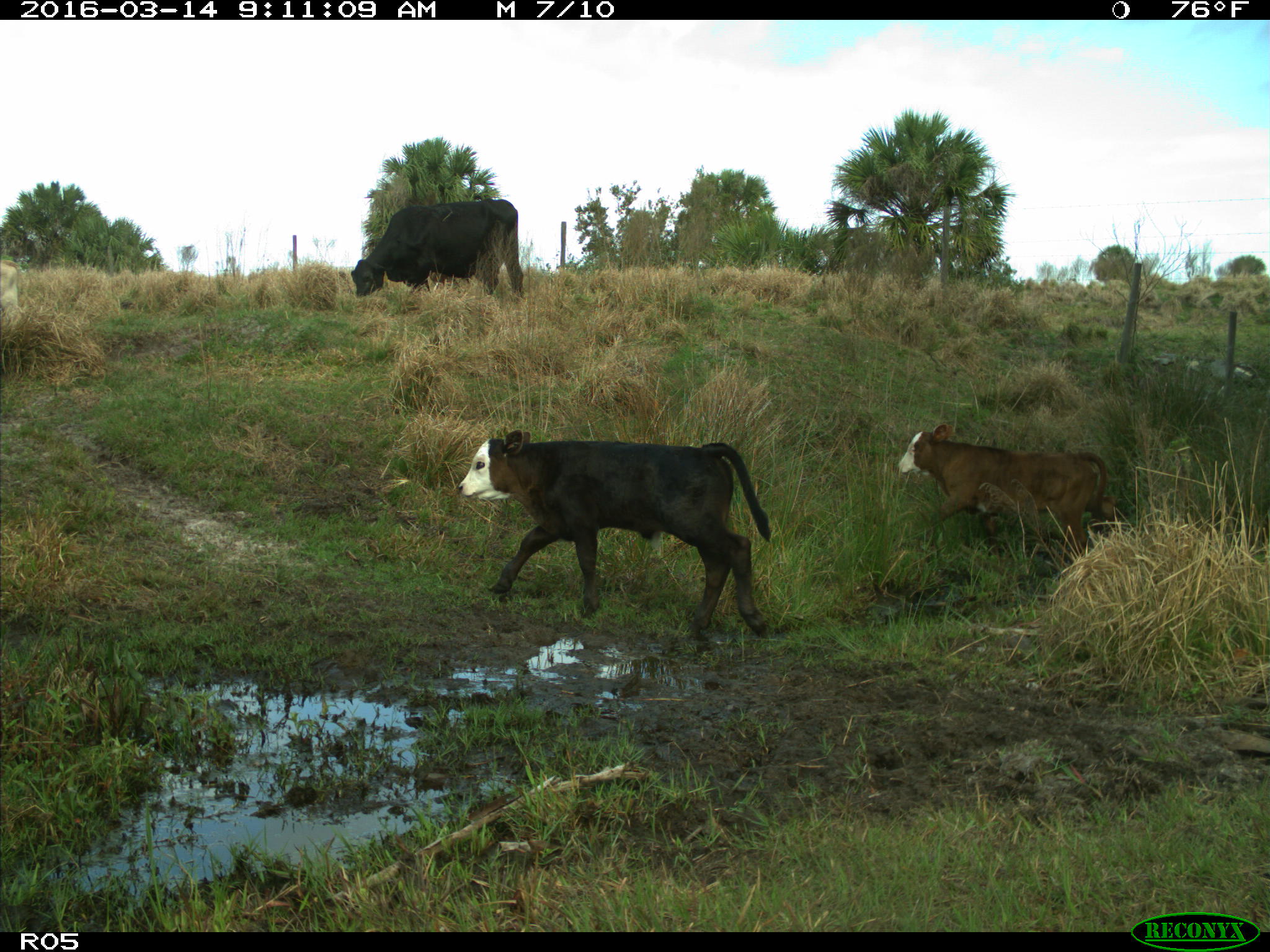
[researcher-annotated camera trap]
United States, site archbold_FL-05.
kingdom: Animalia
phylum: Chordata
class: Mammalia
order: Artiodactyla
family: Bovidae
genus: Bos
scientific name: Bos taurus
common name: domestic cow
Bos taurus (domestic cow).